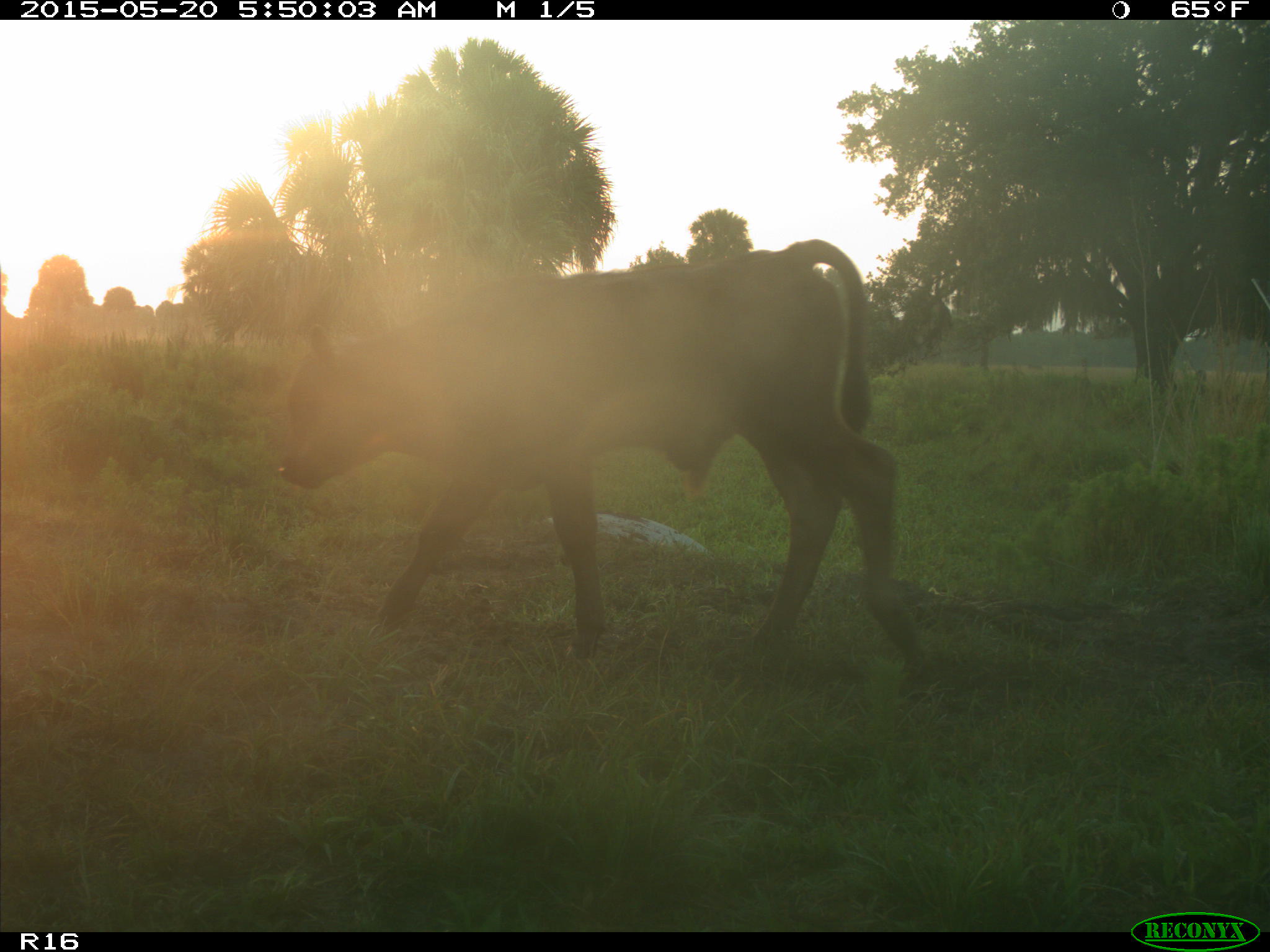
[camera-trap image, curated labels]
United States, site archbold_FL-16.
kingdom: Animalia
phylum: Chordata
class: Mammalia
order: Artiodactyla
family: Bovidae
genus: Bos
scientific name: Bos taurus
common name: domestic cow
Bos taurus (domestic cow).